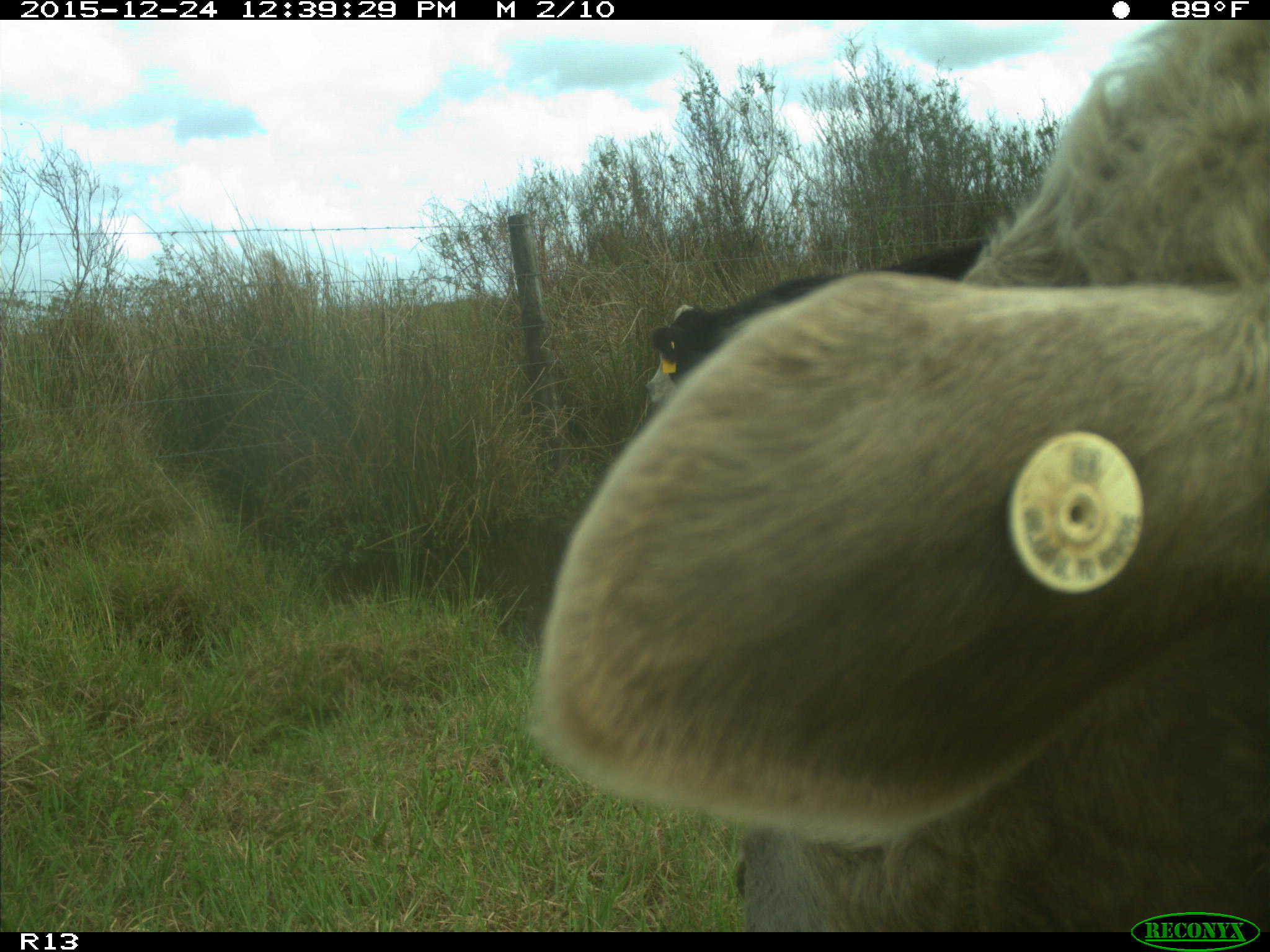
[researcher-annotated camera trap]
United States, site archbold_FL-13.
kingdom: Animalia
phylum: Chordata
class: Mammalia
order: Artiodactyla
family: Bovidae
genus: Bos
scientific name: Bos taurus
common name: domestic cow